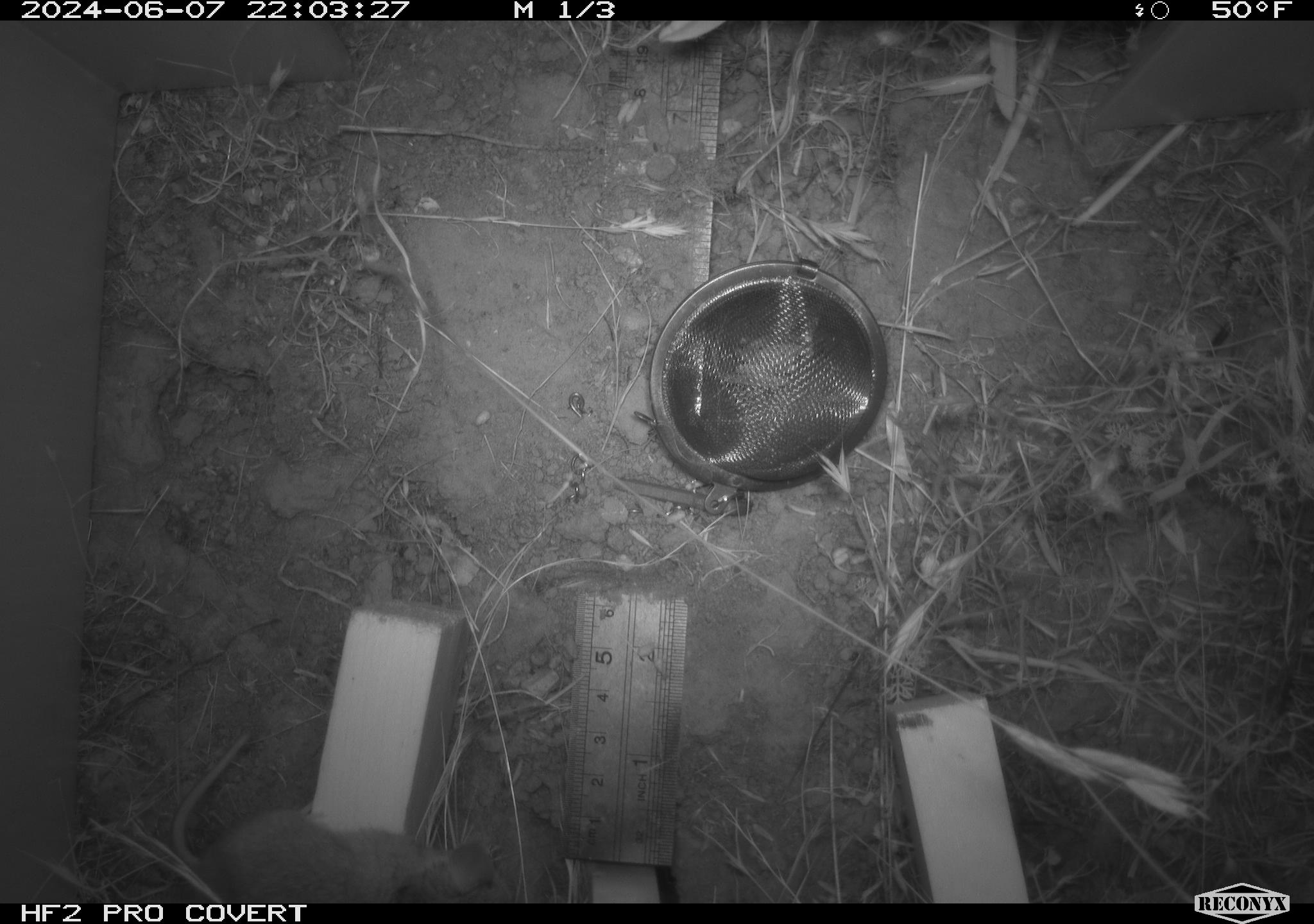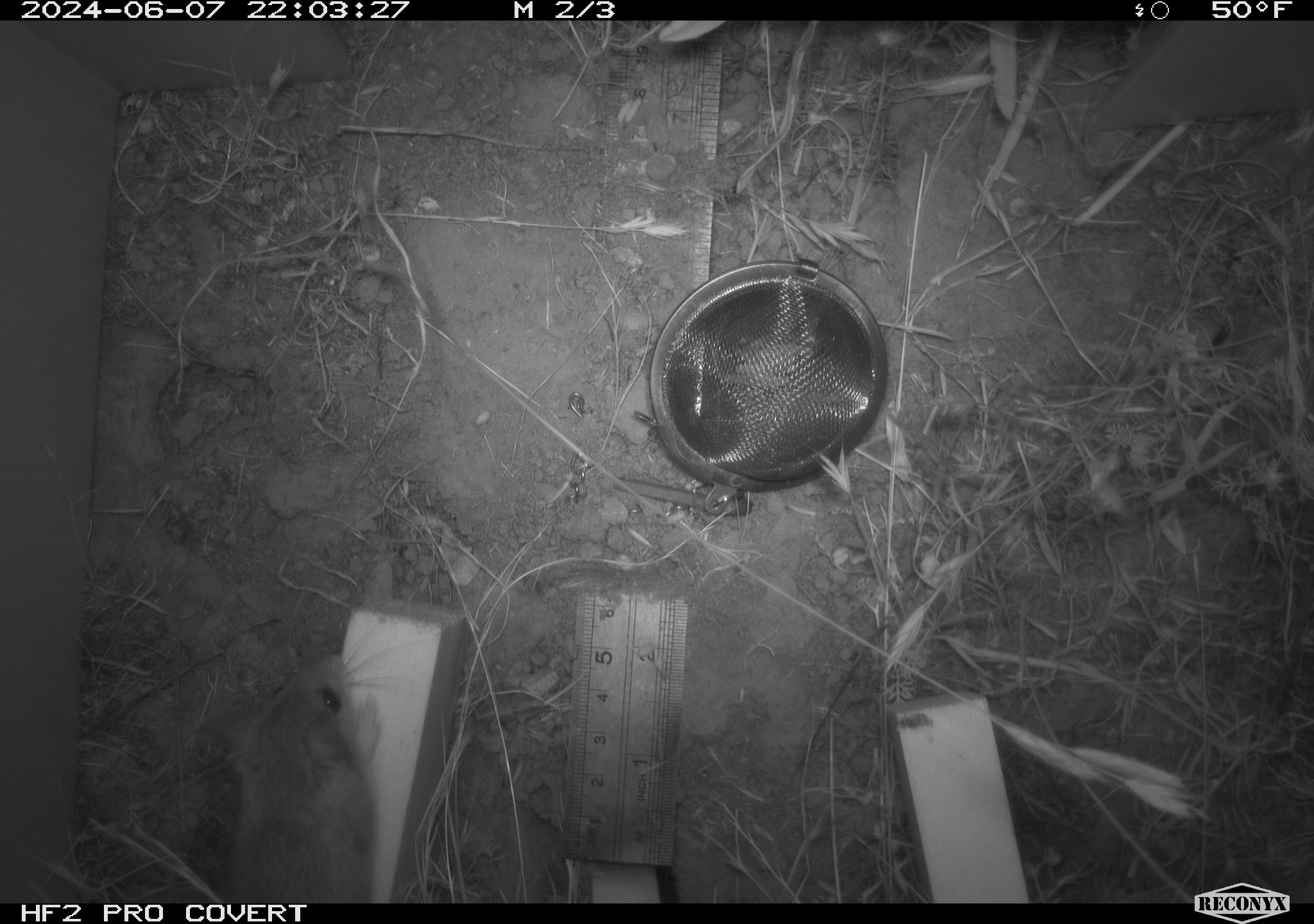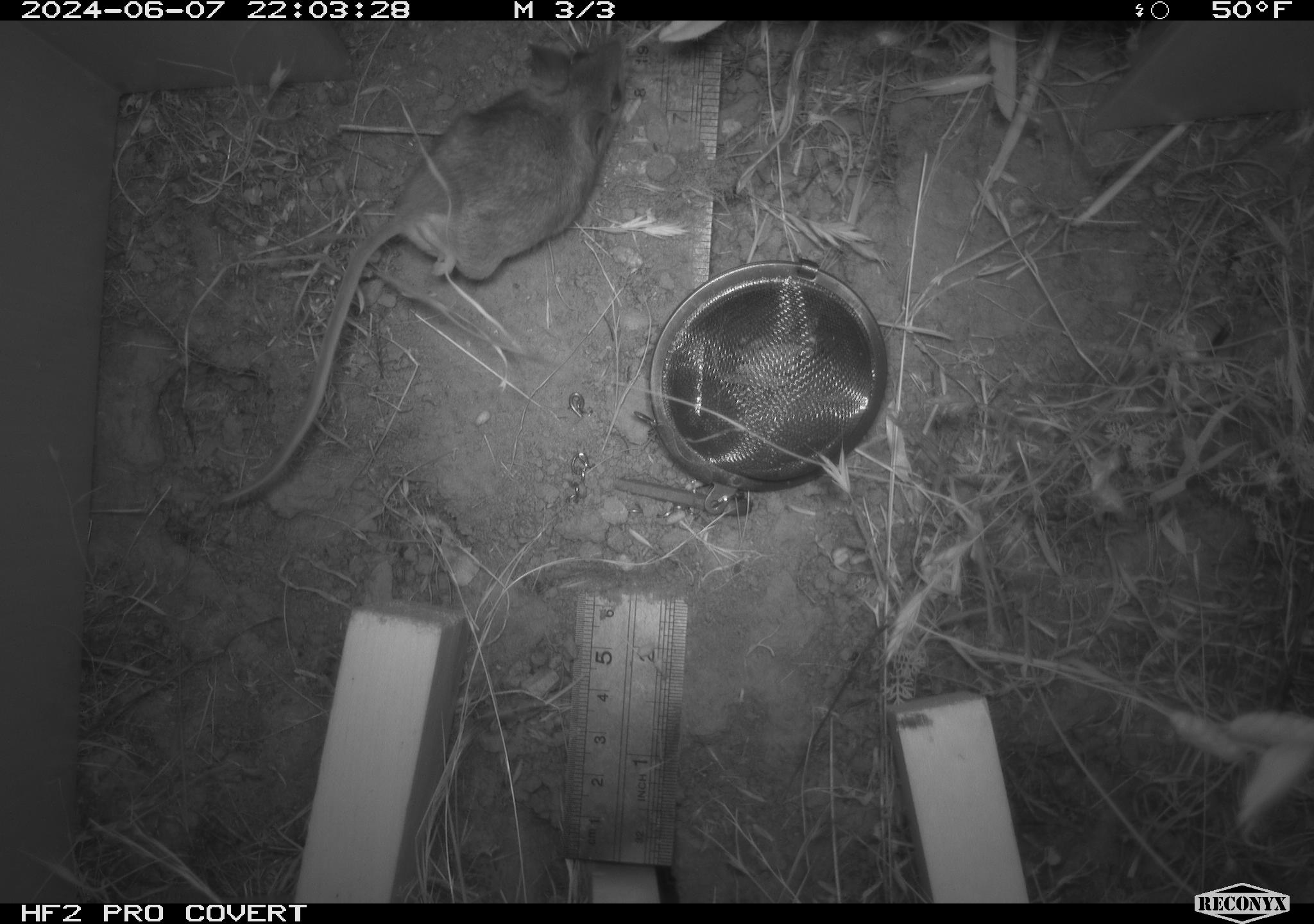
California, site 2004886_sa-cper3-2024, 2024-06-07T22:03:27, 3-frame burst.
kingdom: Animalia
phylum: Chordata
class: Mammalia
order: Rodentia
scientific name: Rodentia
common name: rodent